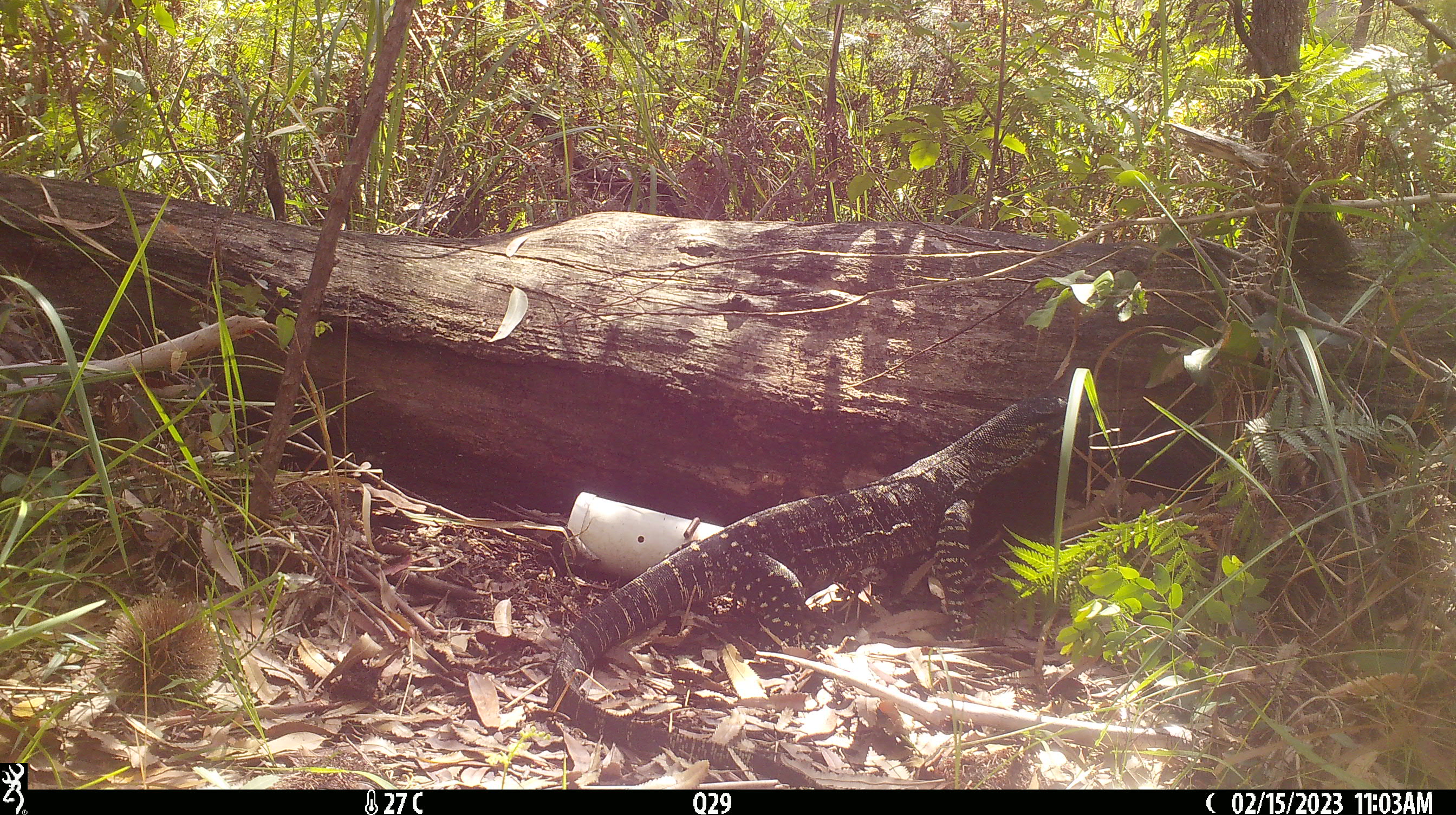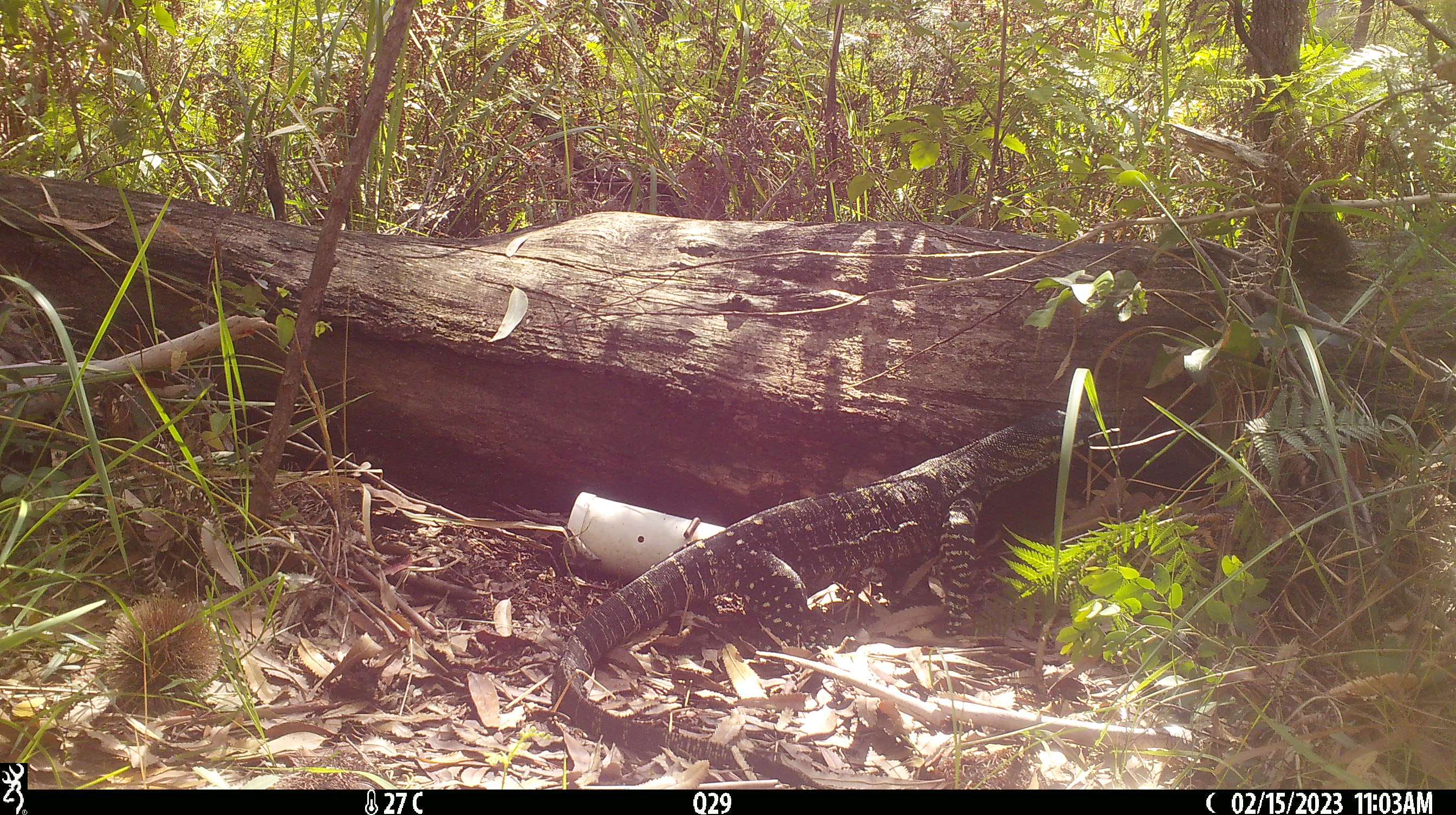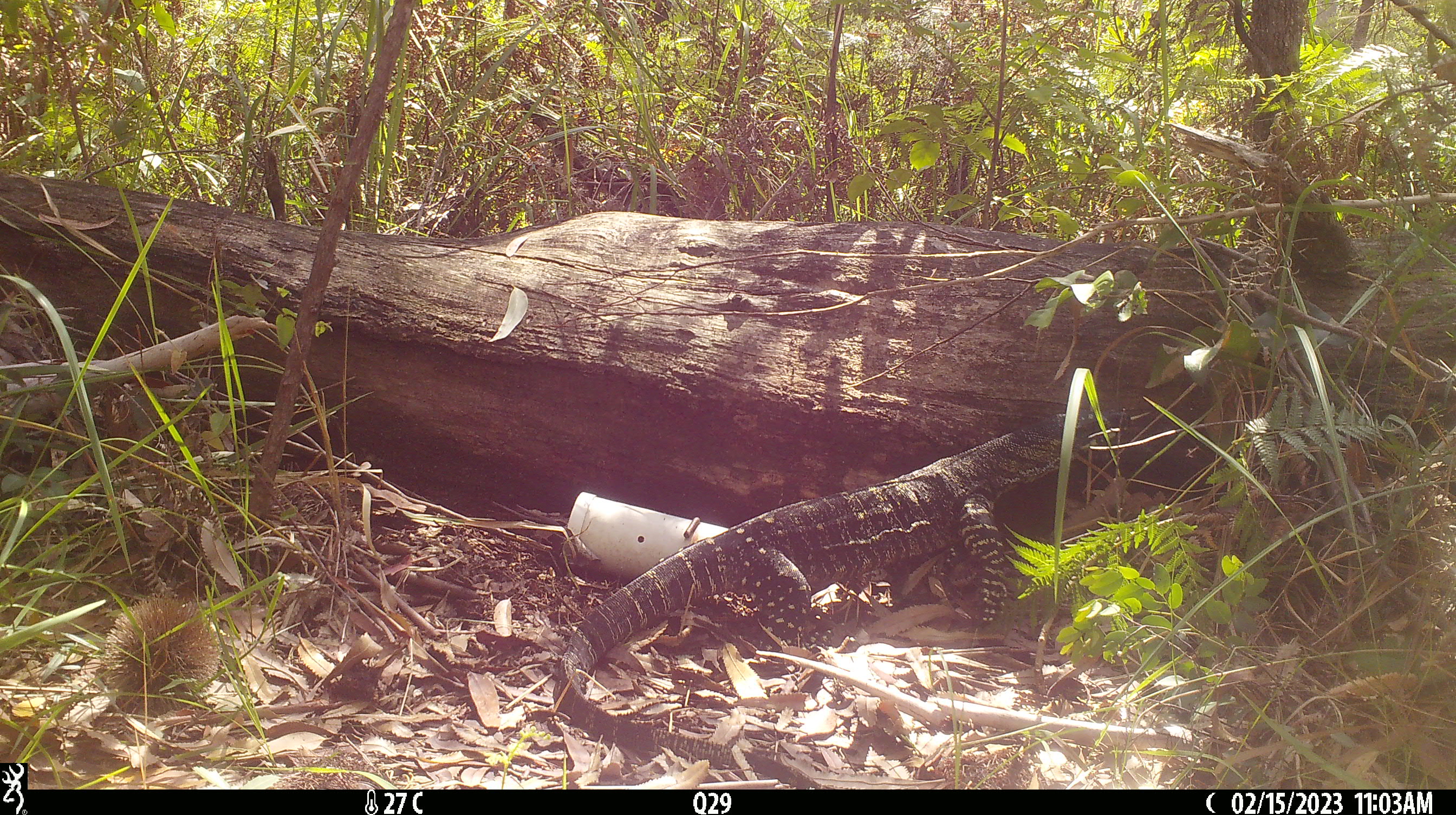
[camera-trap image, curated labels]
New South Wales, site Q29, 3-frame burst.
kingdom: Animalia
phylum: Chordata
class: Reptilia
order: Squamata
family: Varanidae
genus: Varanus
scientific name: Varanus varius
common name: lace monitor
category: goanna